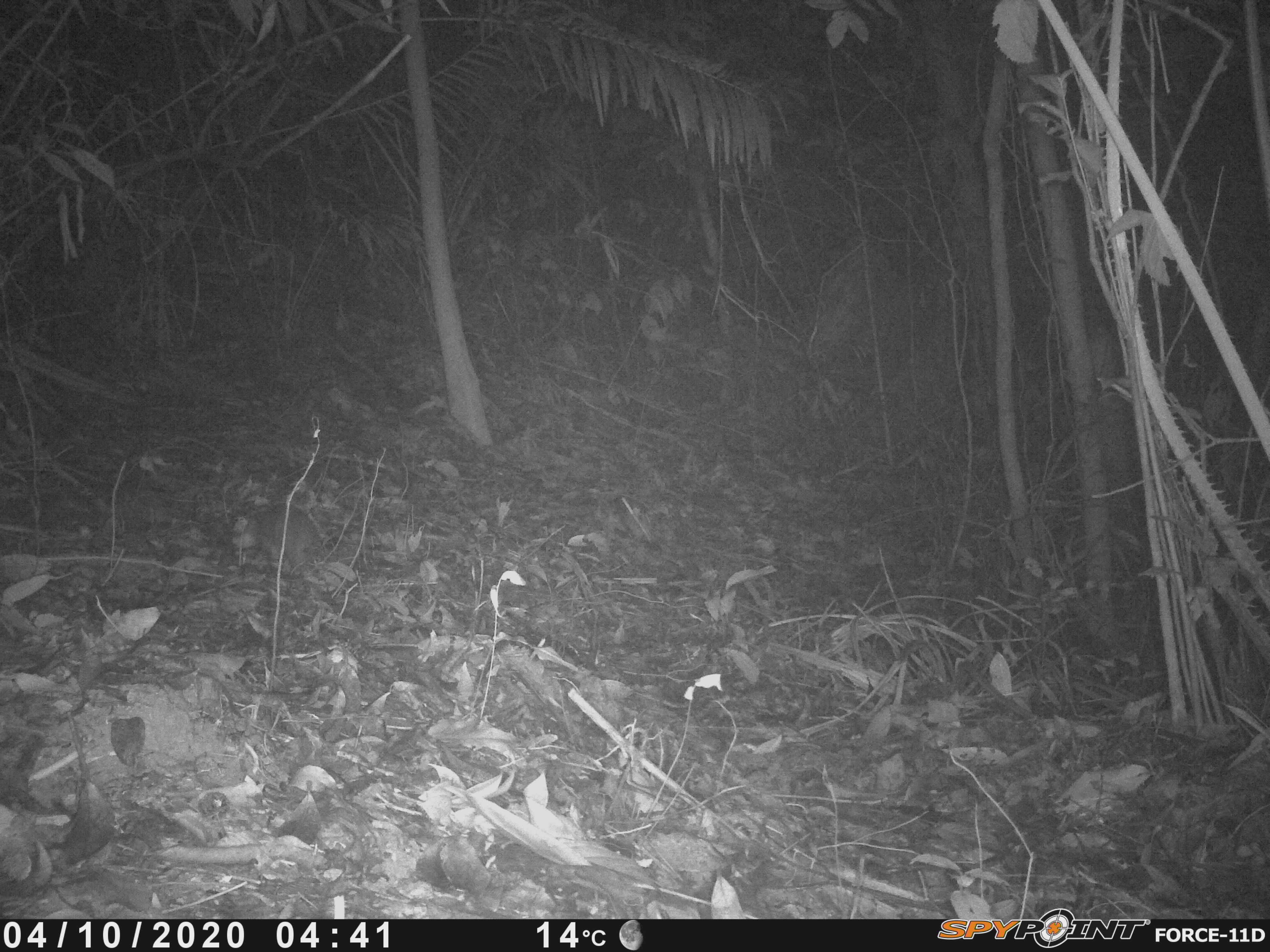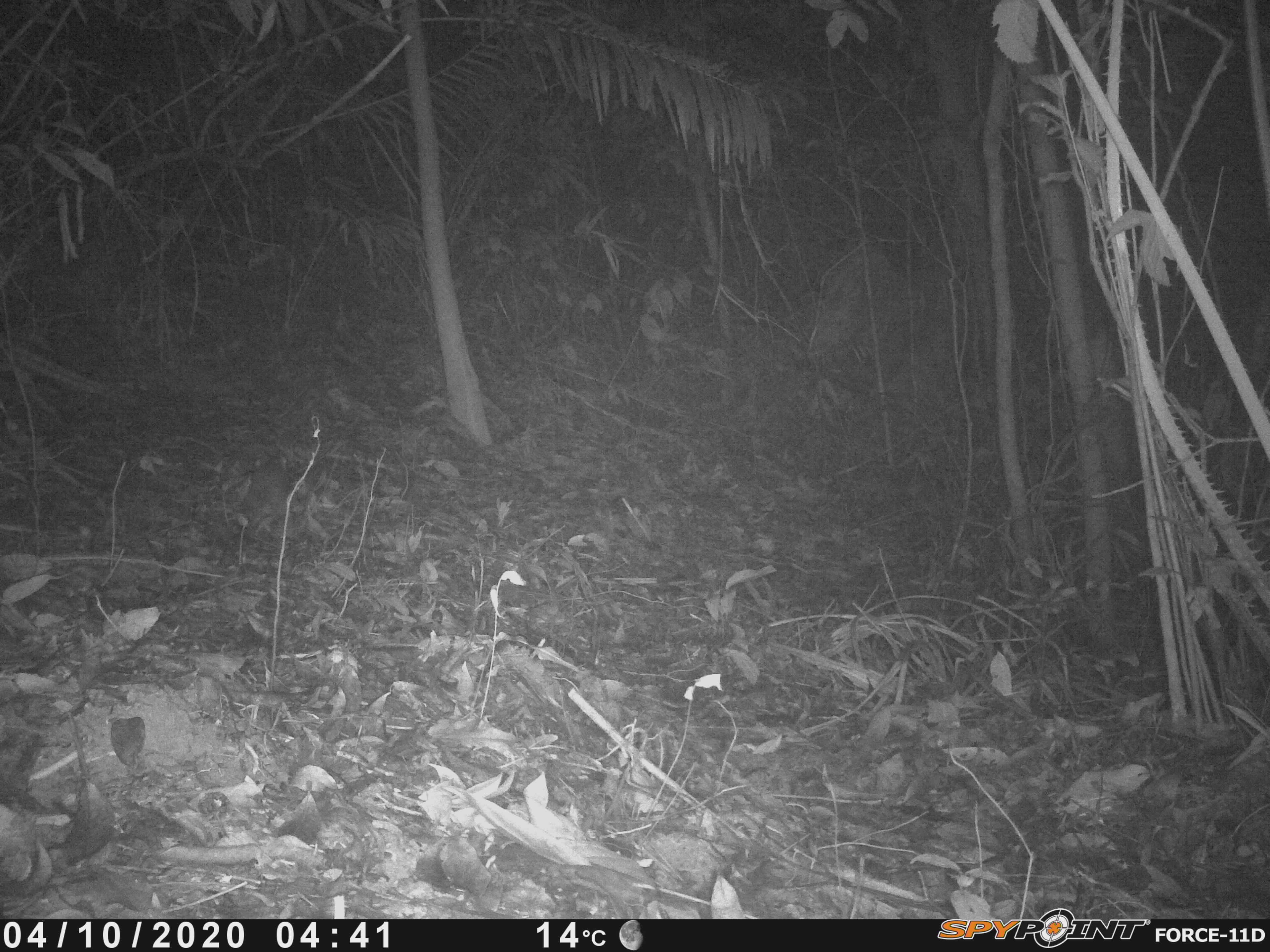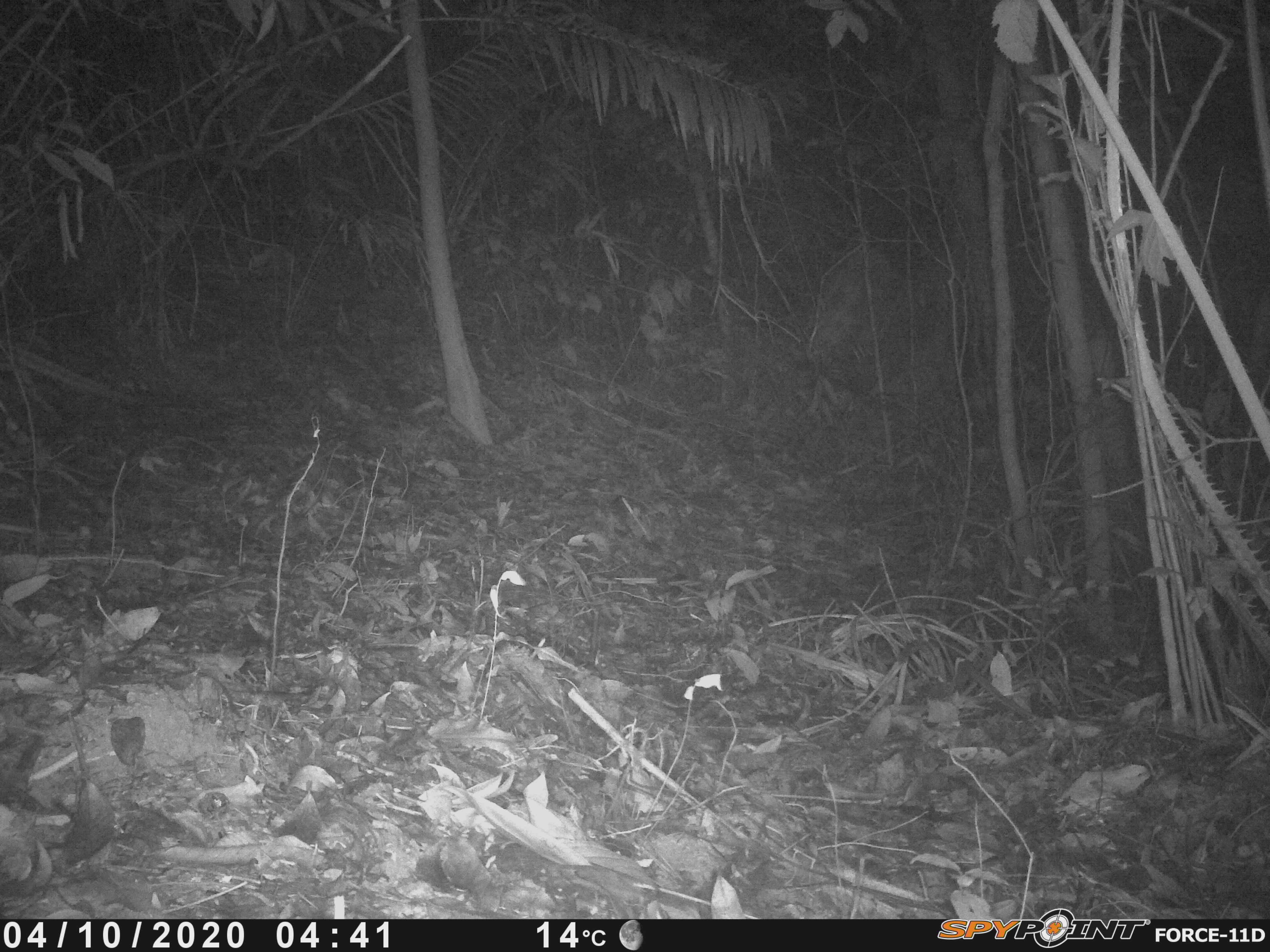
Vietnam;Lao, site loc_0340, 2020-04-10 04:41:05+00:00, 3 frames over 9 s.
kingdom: Animalia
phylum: Chordata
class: Mammalia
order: Carnivora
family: Mustelidae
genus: Melogale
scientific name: Melogale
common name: ferret badger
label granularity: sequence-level